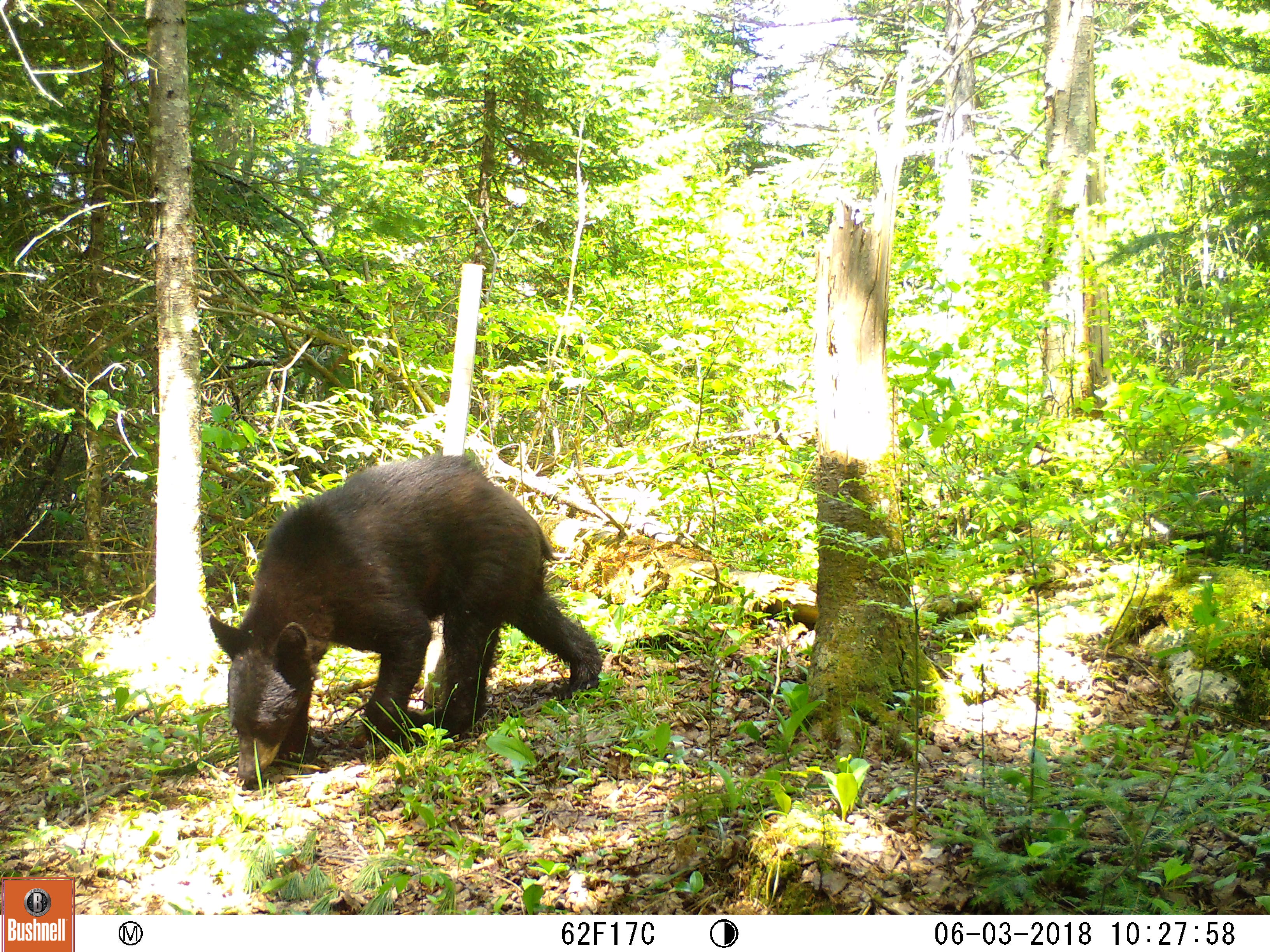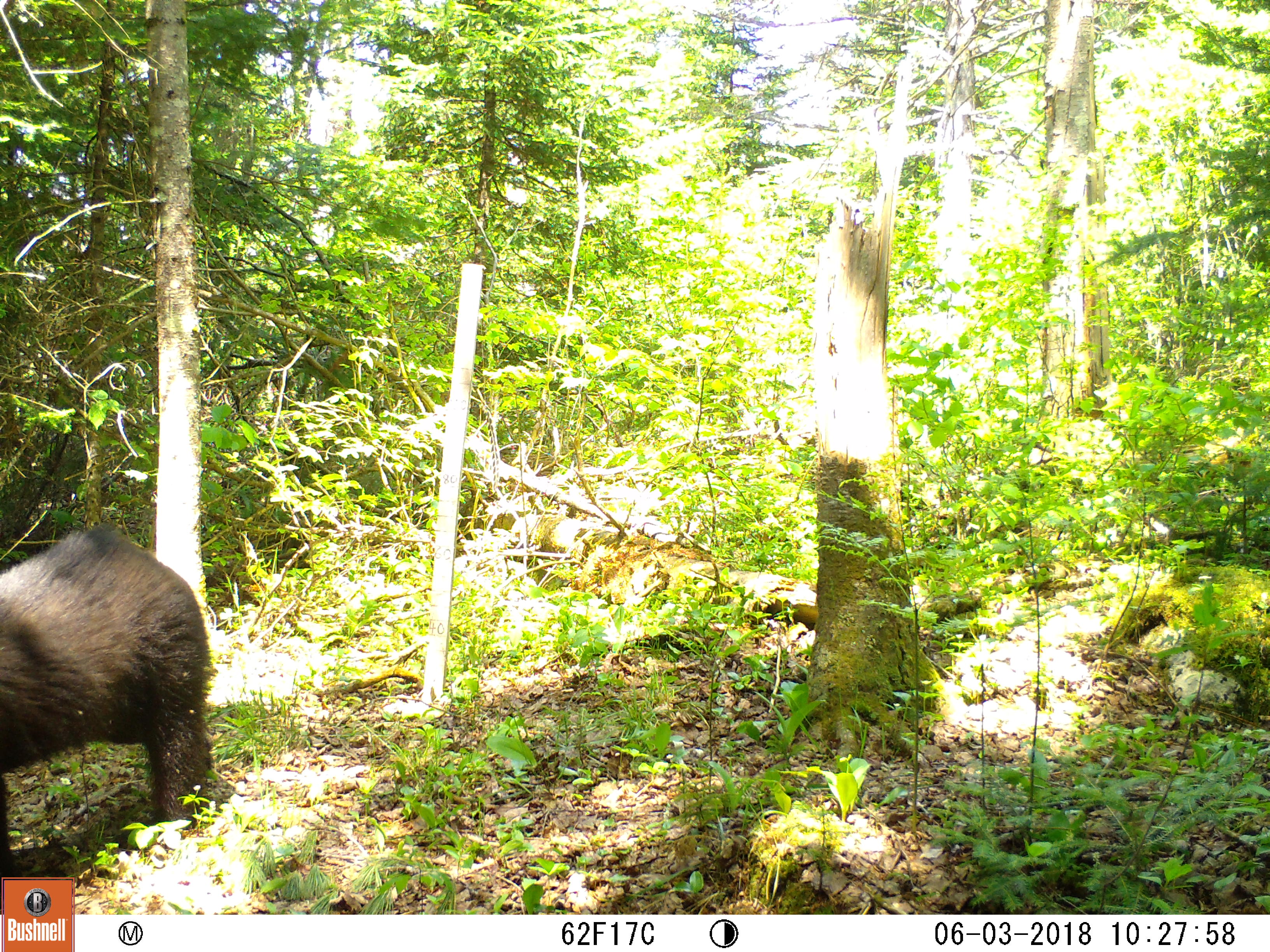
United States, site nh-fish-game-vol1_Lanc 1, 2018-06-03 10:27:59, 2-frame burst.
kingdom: Animalia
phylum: Chordata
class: Mammalia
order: Carnivora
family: Ursidae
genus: Ursus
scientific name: Ursus americanus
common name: black bear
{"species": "black bear (Ursus americanus)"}